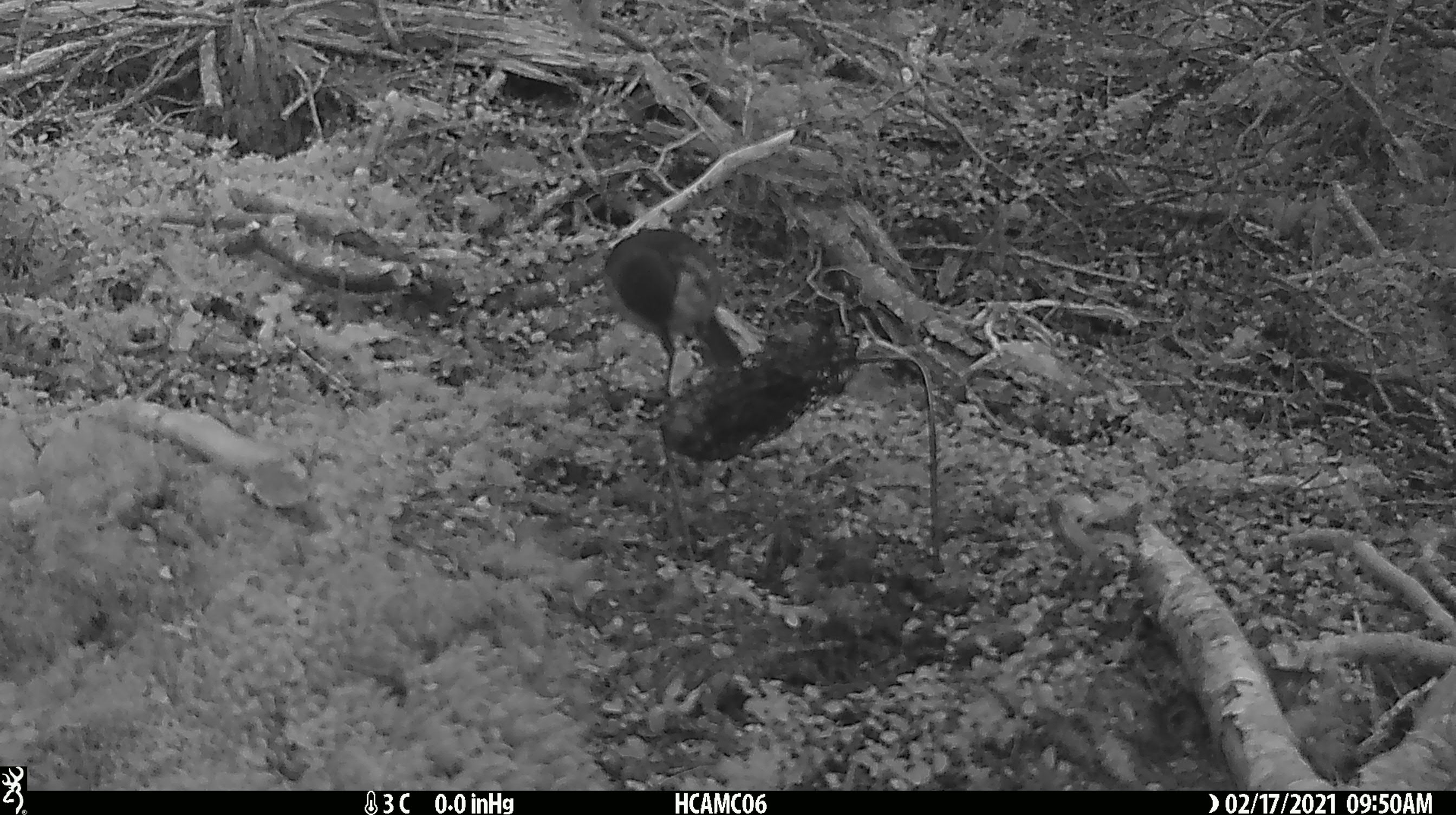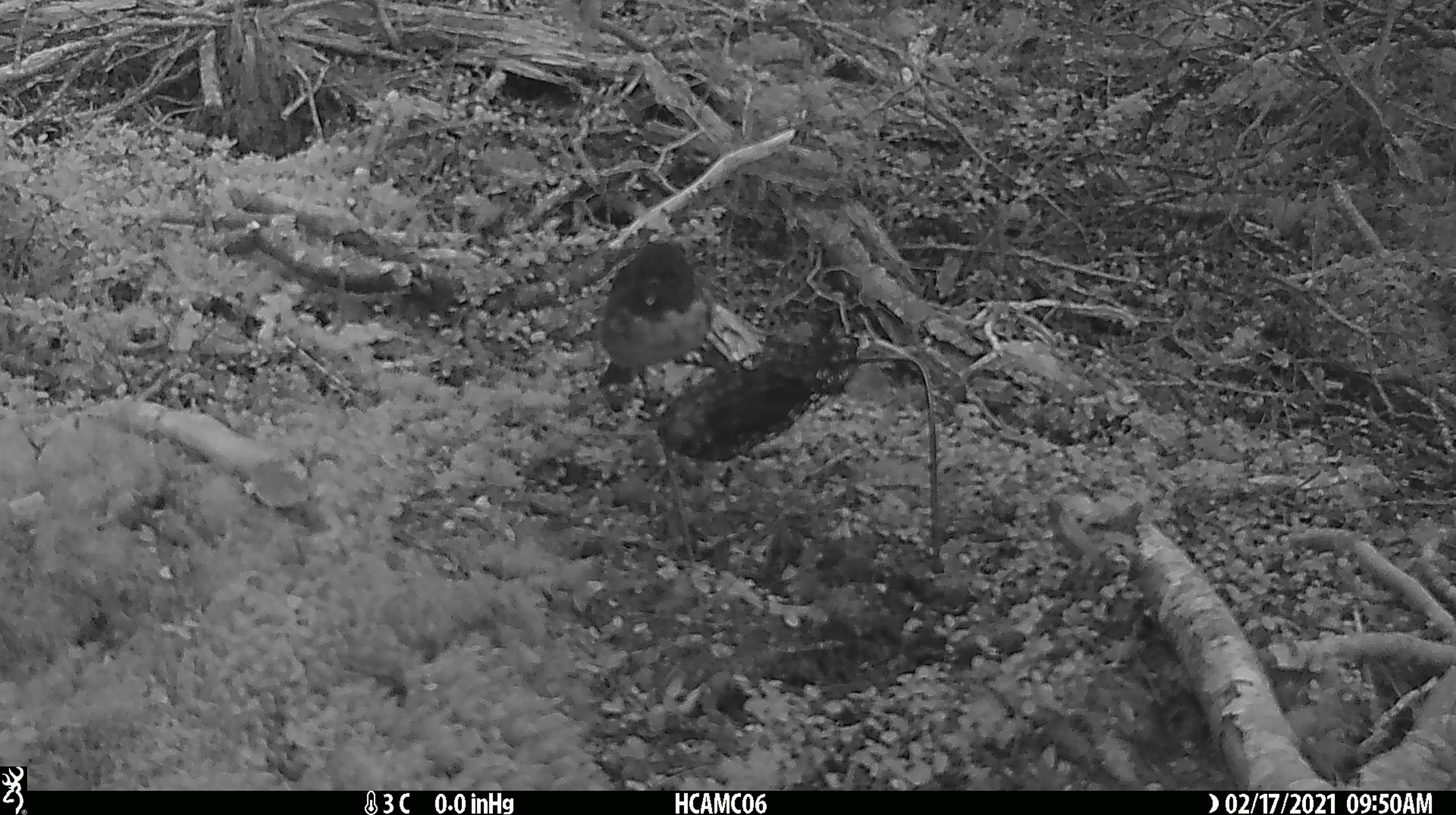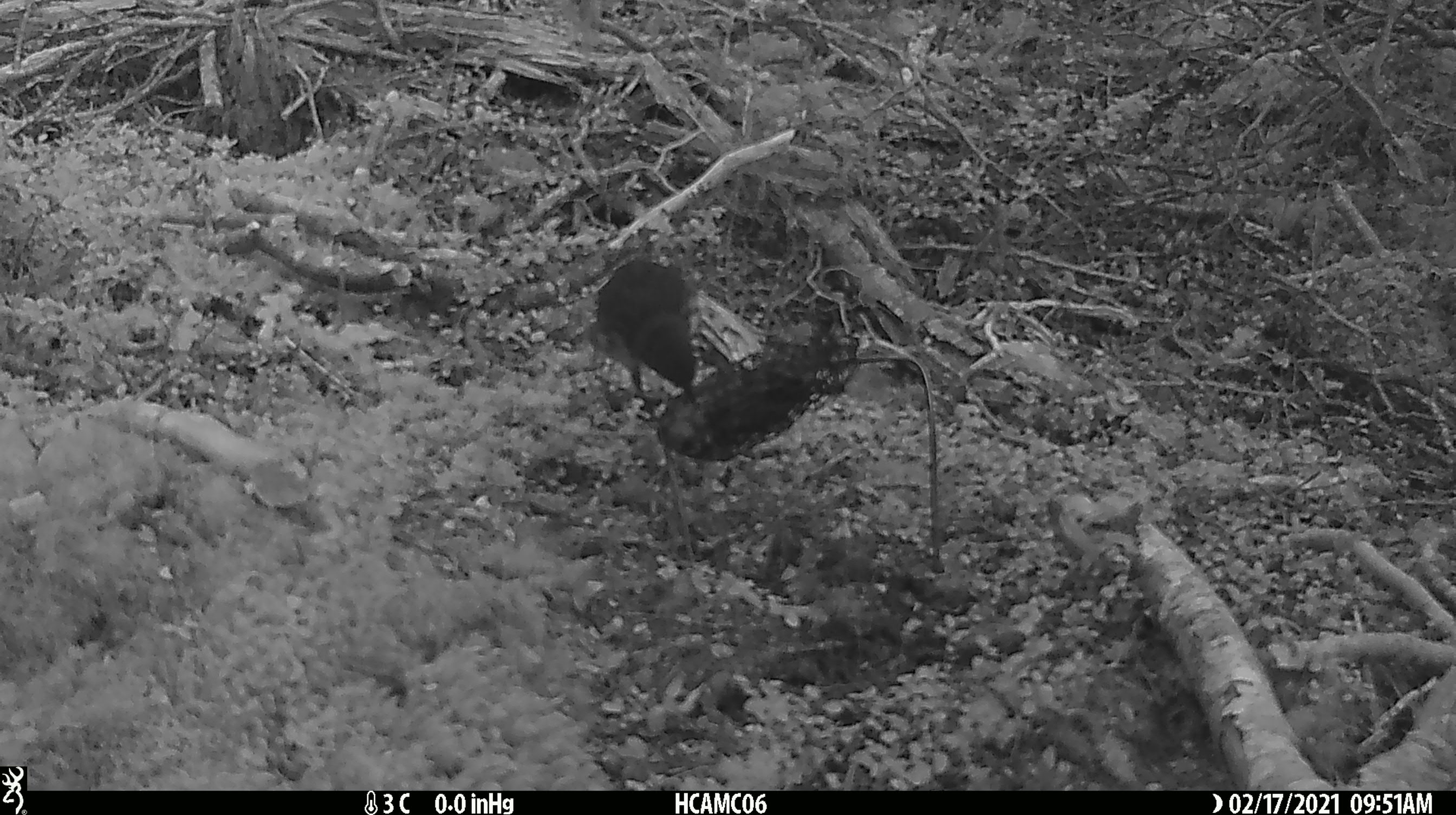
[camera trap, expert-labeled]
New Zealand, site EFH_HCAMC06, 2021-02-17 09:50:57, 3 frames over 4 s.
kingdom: Animalia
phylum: Chordata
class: Aves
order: Passeriformes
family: Petroicidae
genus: Petroica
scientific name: Petroica australis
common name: new zealand robin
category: robin